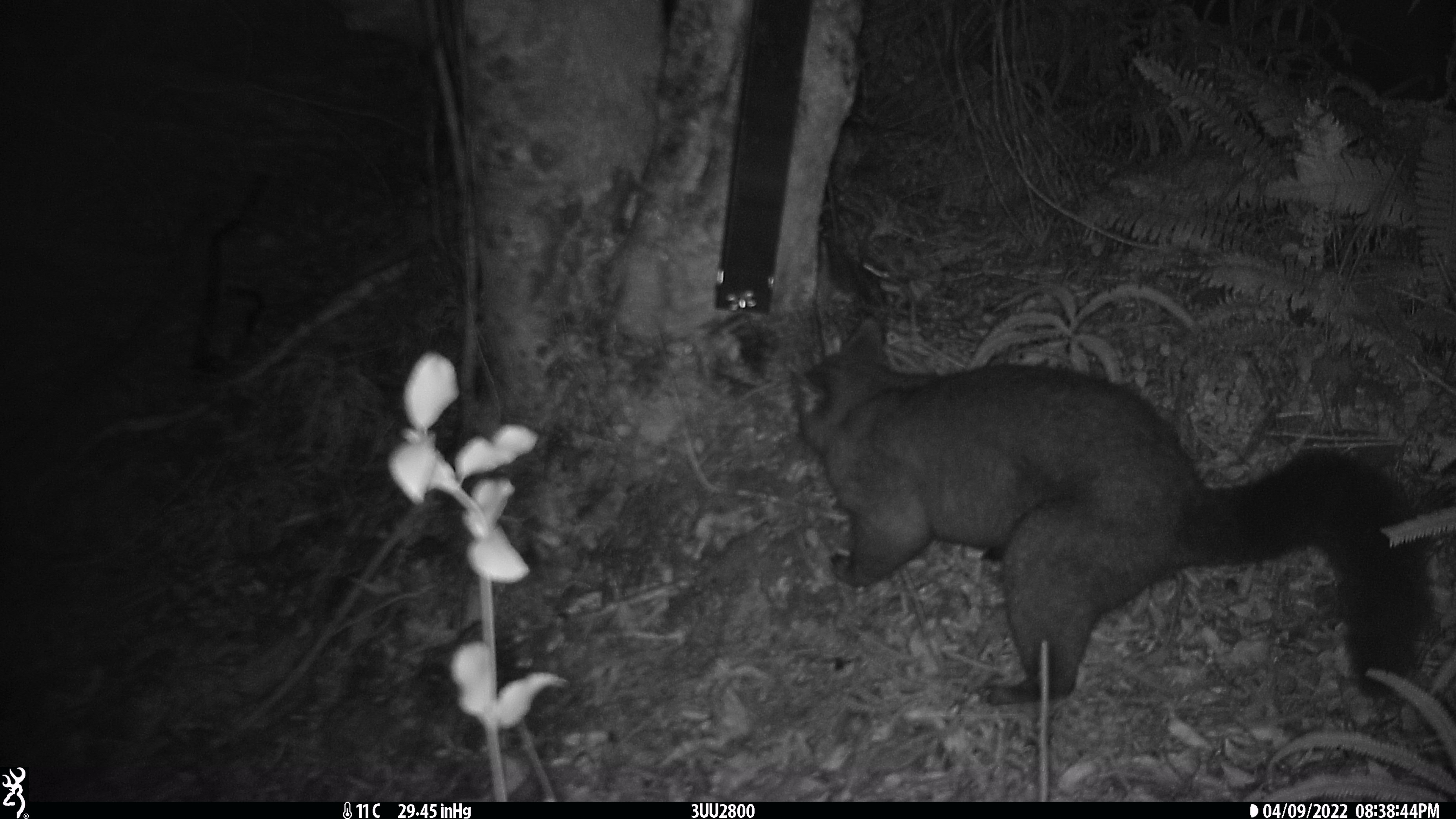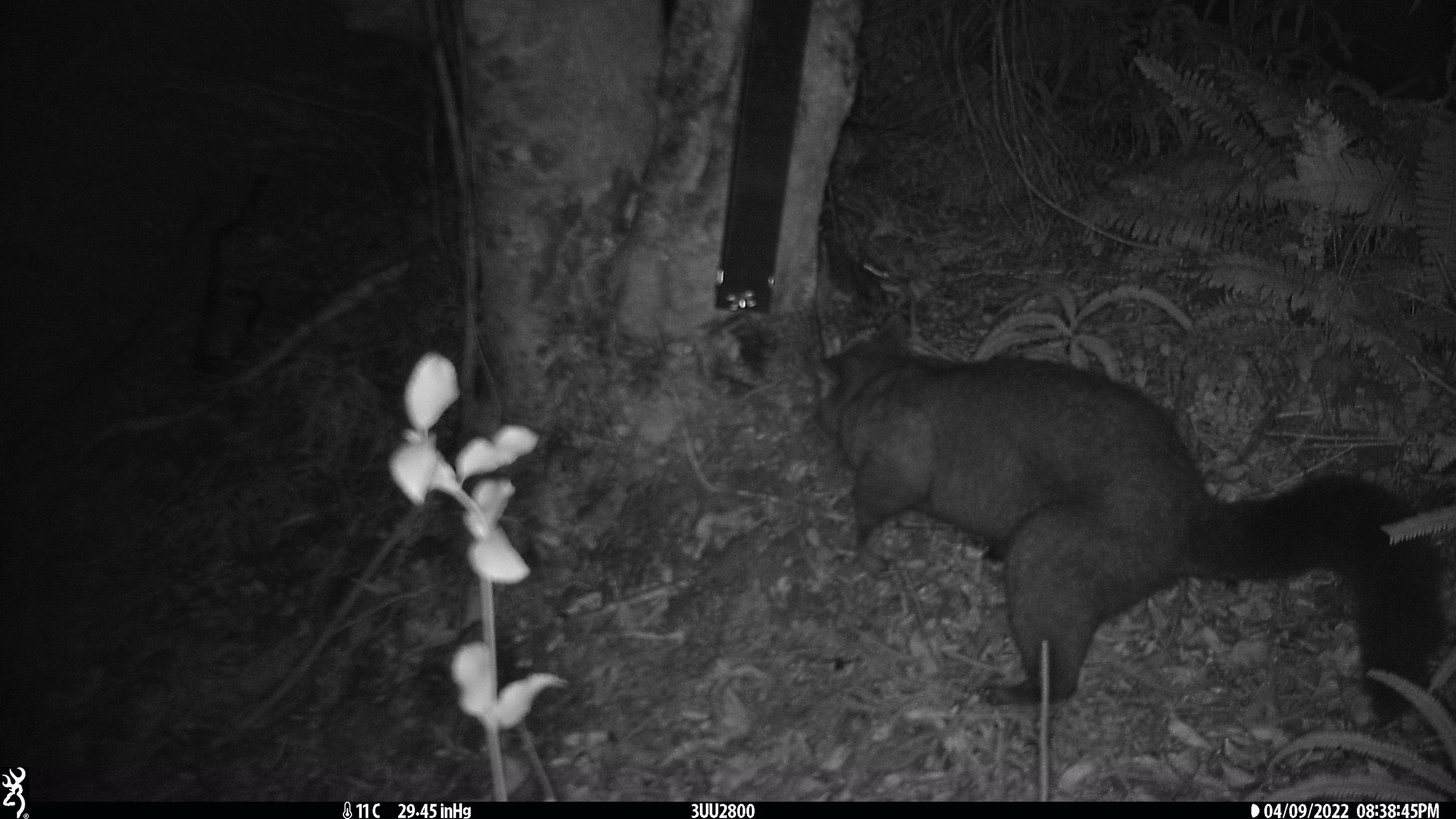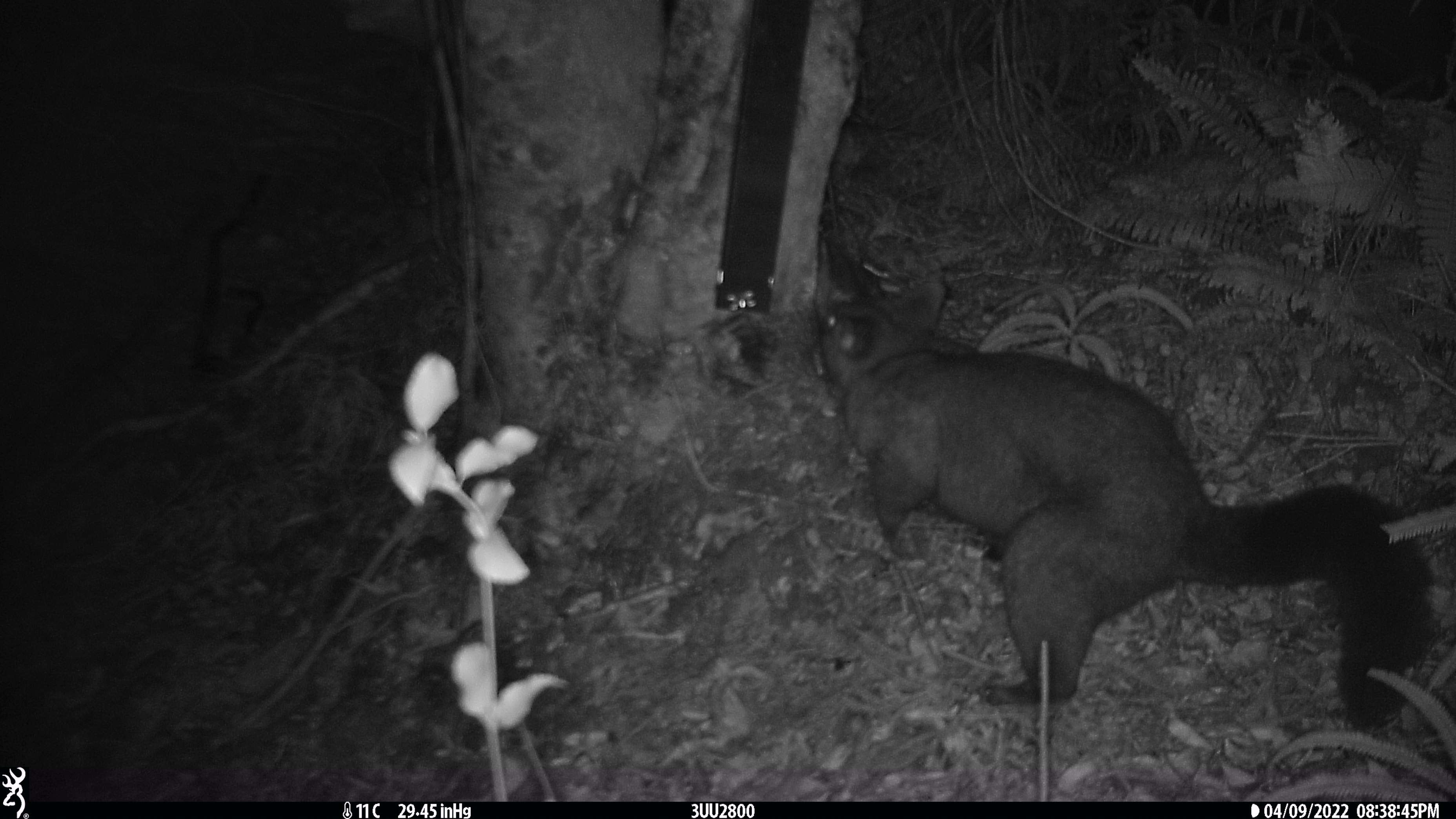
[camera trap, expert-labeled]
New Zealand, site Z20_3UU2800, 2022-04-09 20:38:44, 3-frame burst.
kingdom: Animalia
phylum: Chordata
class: Mammalia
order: Diprotodontia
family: Phalangeridae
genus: Trichosurus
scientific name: Trichosurus vulpecula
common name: common brushtail possum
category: possum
Possum (common brushtail possum) (Trichosurus vulpecula).